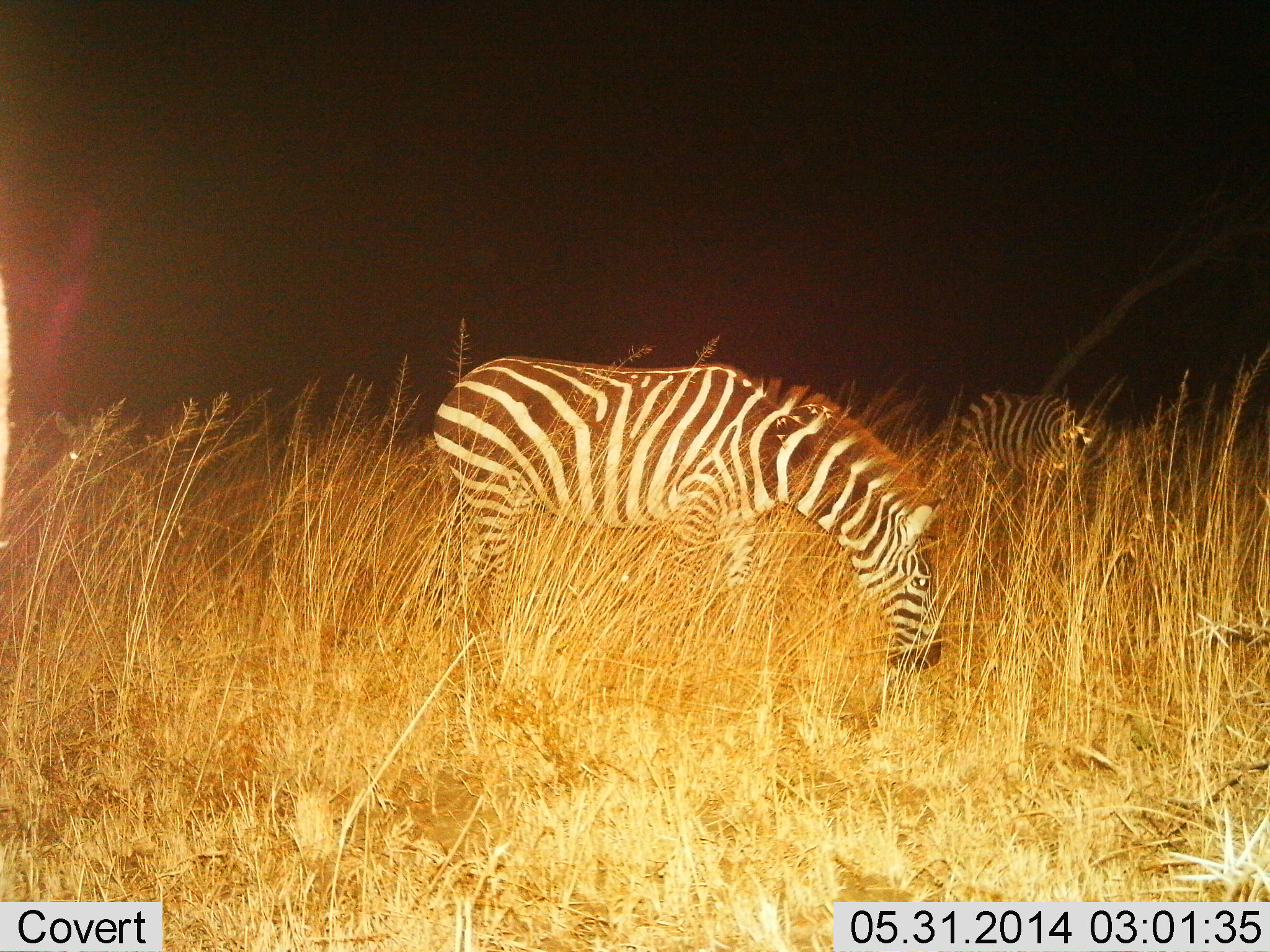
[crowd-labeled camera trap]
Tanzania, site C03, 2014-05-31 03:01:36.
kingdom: Animalia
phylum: Chordata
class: Mammalia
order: Perissodactyla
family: Equidae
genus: Equus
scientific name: Equus quagga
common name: plains zebra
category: zebra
Zebra (plains zebra) (Equus quagga), count 2. Behavior (volunteer vote fractions): standing 20%, resting 10%, moving 0%, interacting 0%. Young present (vote fraction): 0%. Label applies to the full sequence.